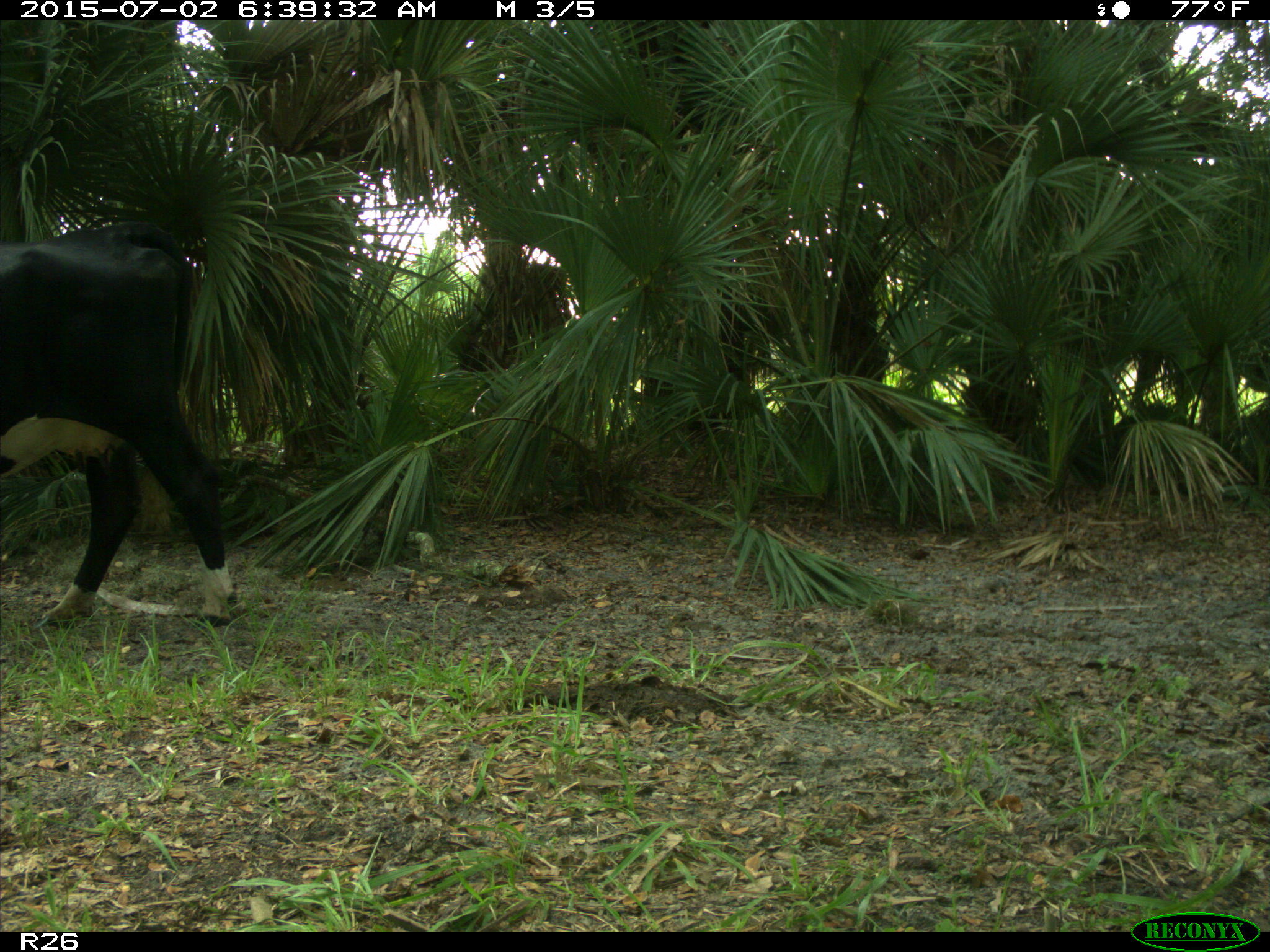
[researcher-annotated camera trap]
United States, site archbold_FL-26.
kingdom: Animalia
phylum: Chordata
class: Mammalia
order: Artiodactyla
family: Bovidae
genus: Bos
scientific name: Bos taurus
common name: domestic cow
Bos taurus (domestic cow).